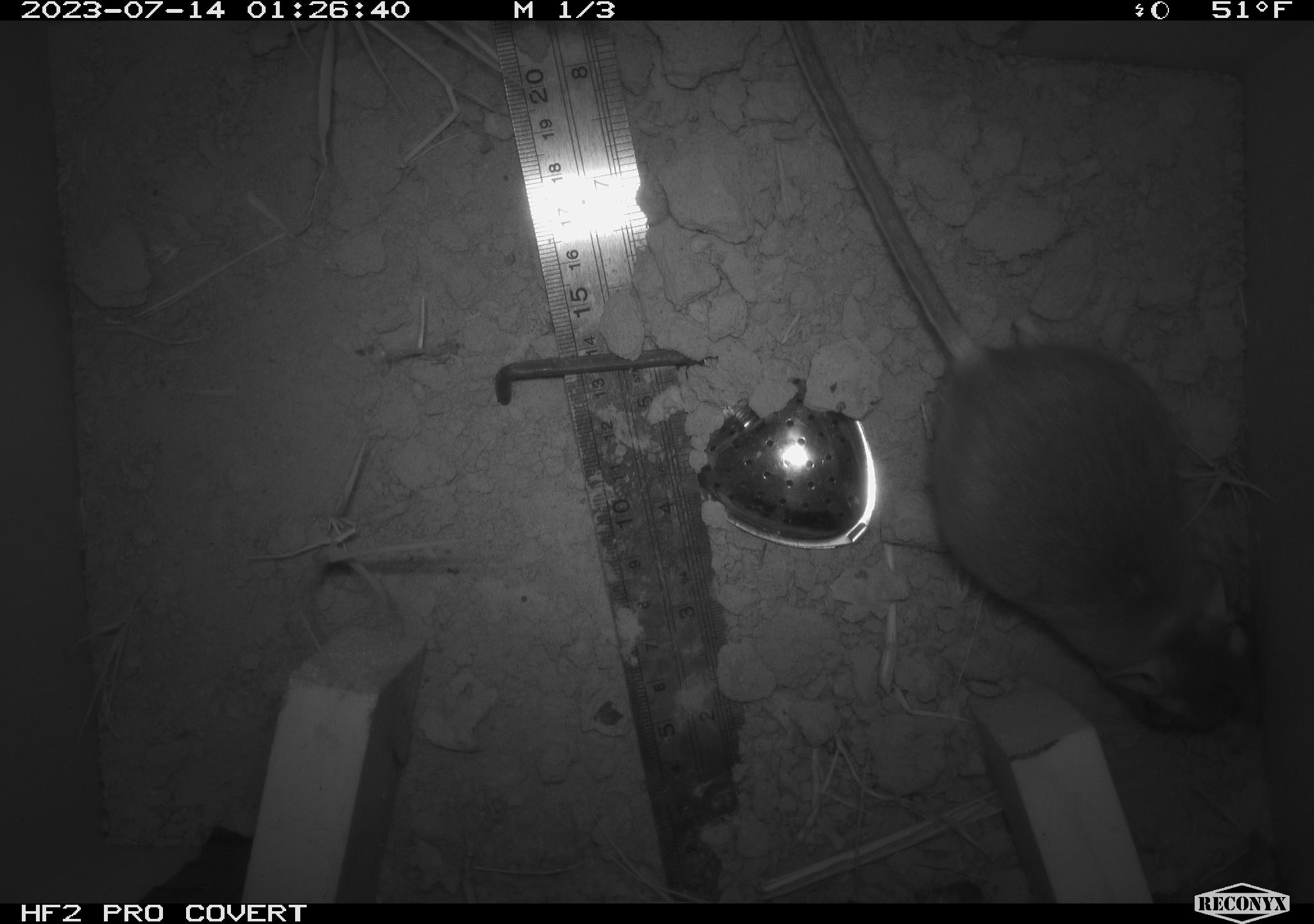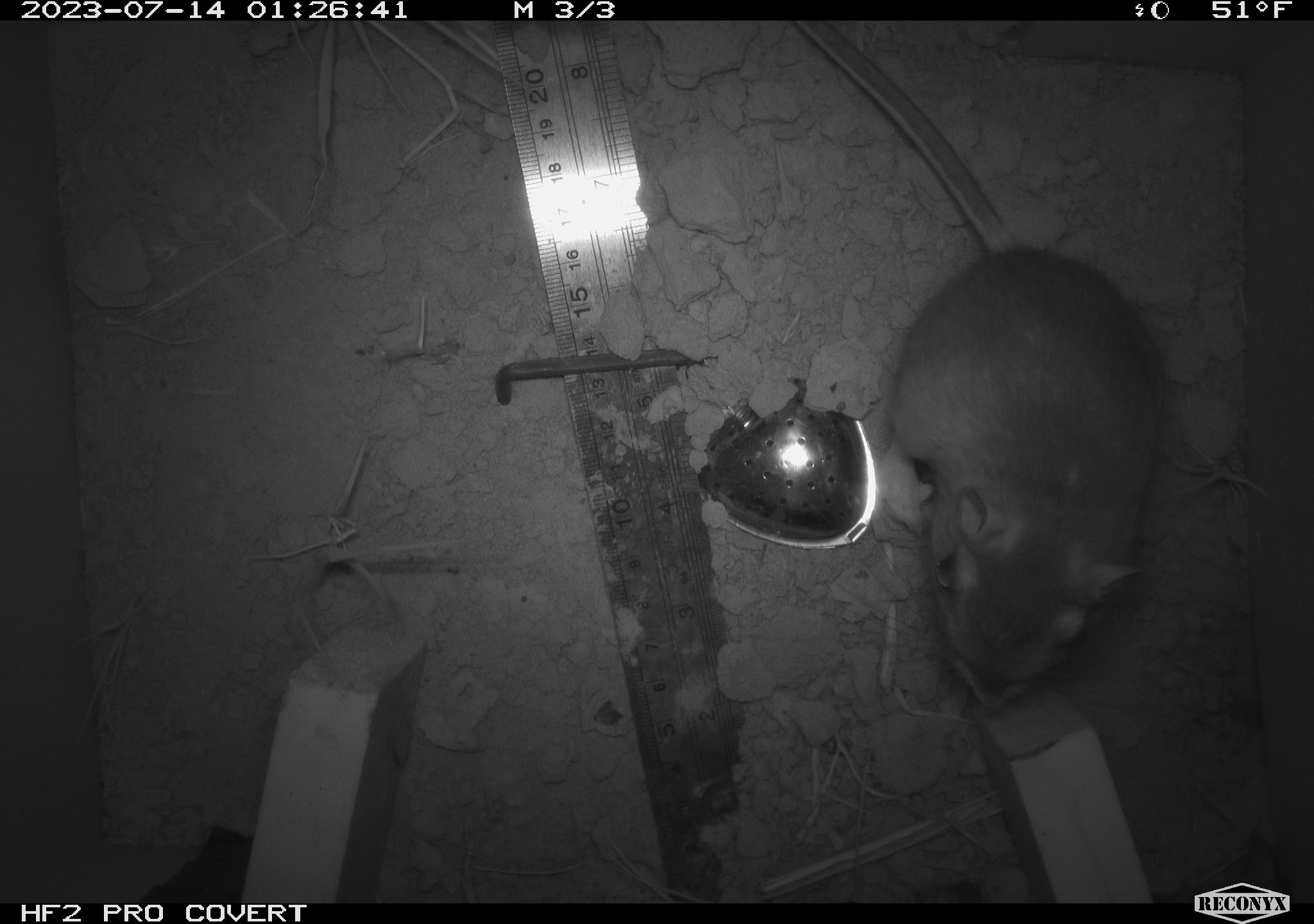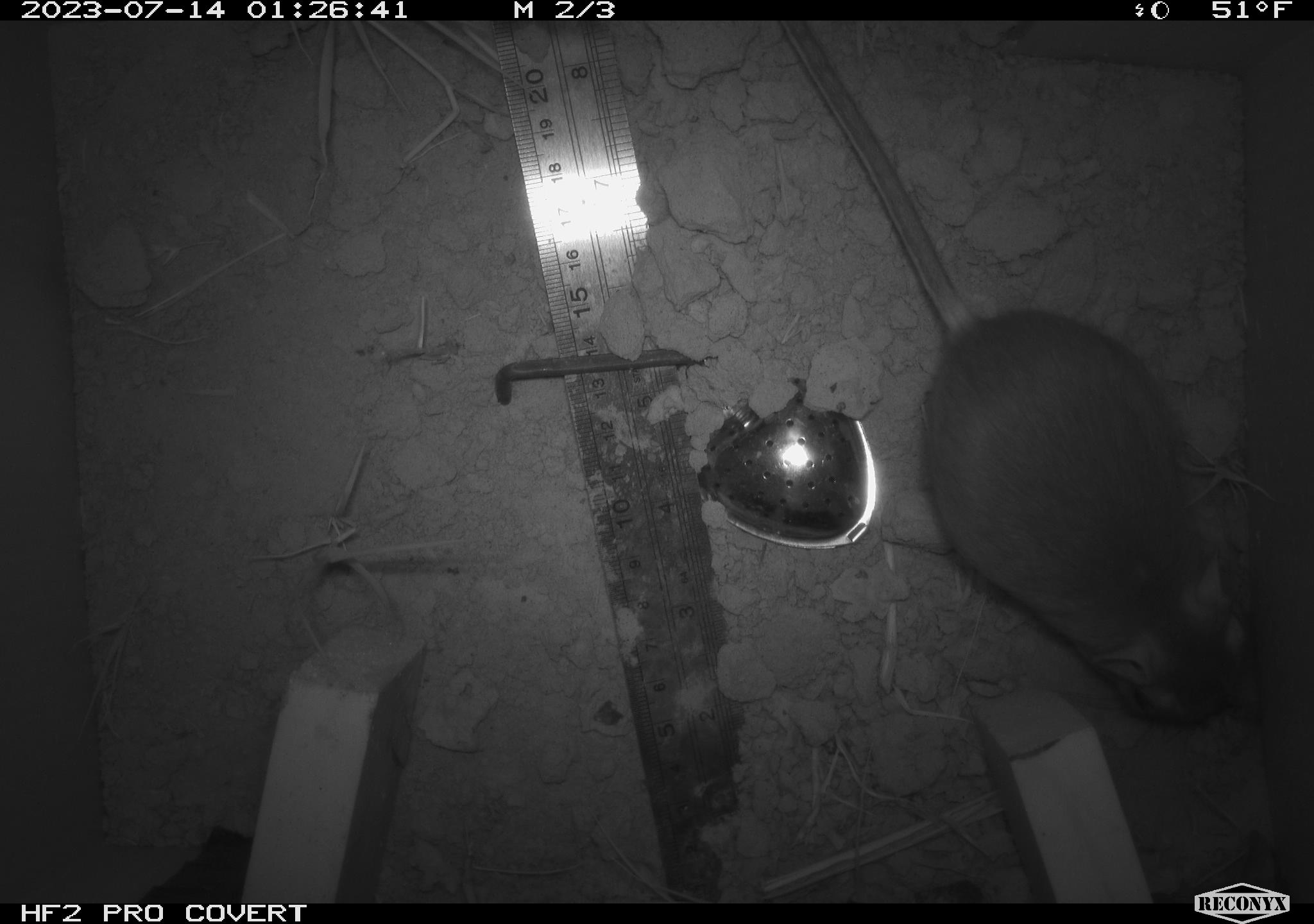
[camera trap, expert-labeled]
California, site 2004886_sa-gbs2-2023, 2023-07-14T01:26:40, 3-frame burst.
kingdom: Animalia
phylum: Chordata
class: Mammalia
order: Rodentia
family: Heteromyidae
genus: Dipodomys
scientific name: Dipodomys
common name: kangaroo rats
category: dipodomys species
Dipodomys species (kangaroo rats) (Dipodomys).